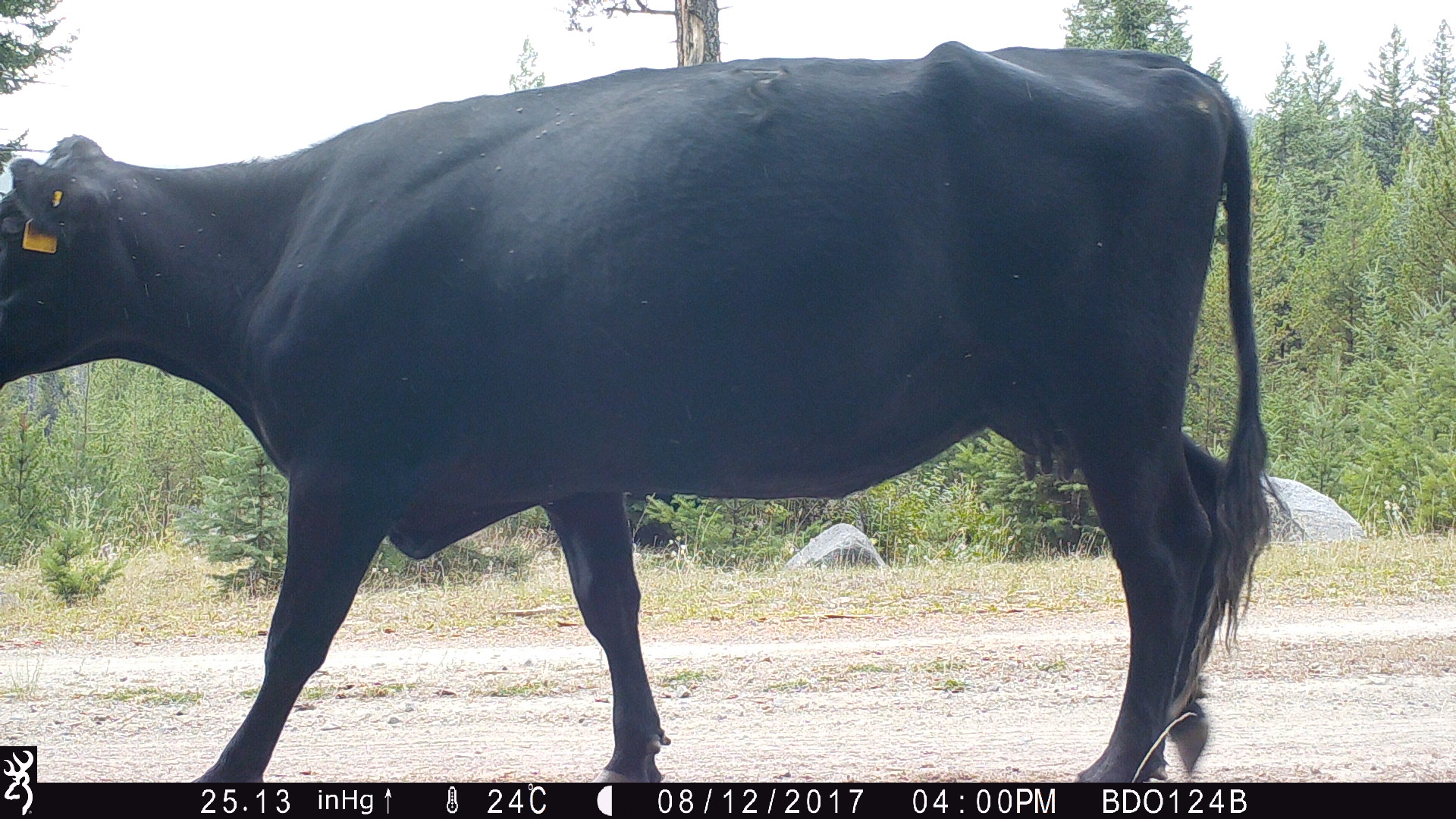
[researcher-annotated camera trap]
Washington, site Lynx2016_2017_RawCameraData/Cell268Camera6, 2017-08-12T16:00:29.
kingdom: Animalia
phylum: Chordata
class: Mammalia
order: Artiodactyla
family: Bovidae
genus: Bos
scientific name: Bos taurus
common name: domestic cattle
Domestic cattle (Bos taurus). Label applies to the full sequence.